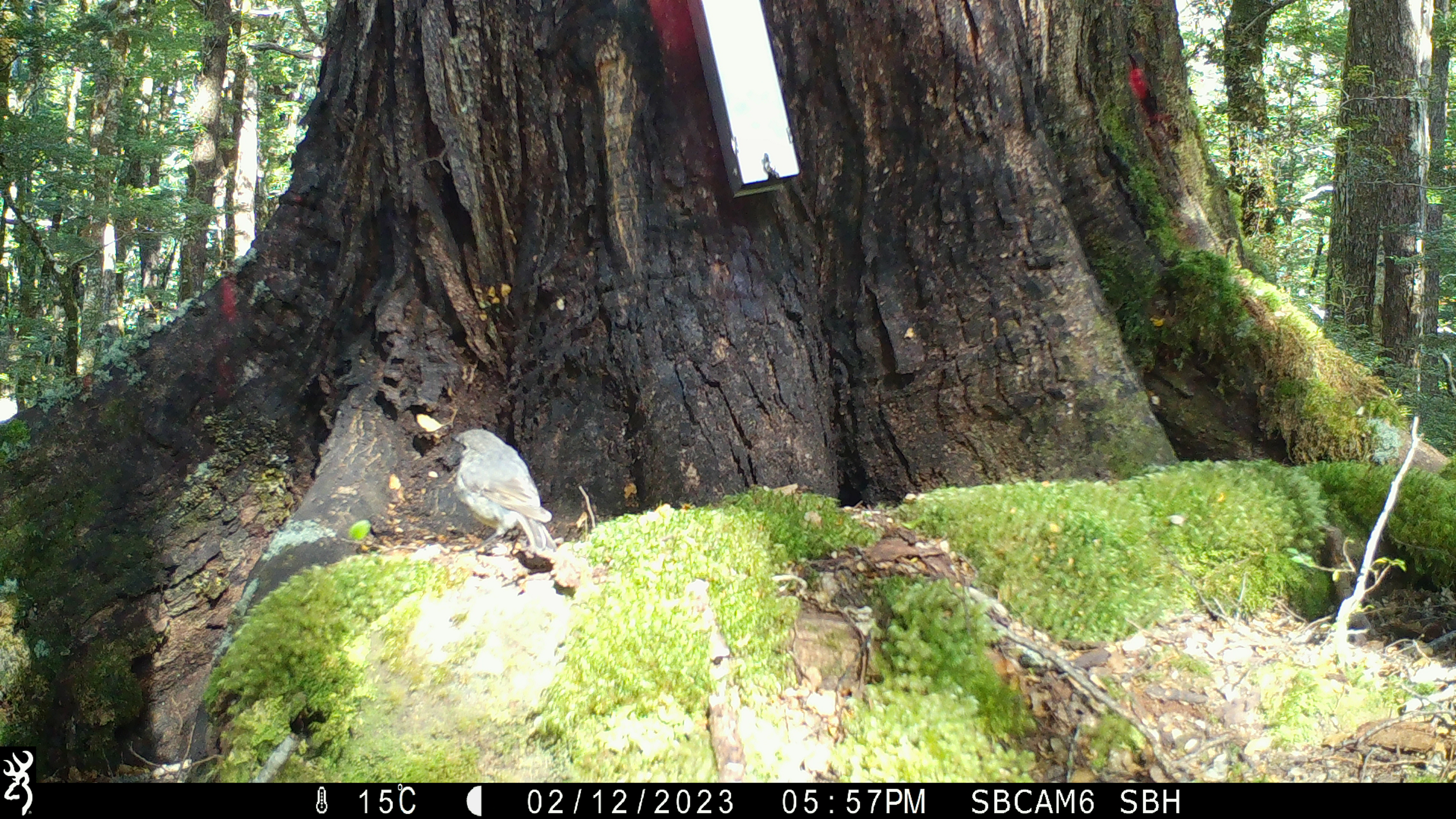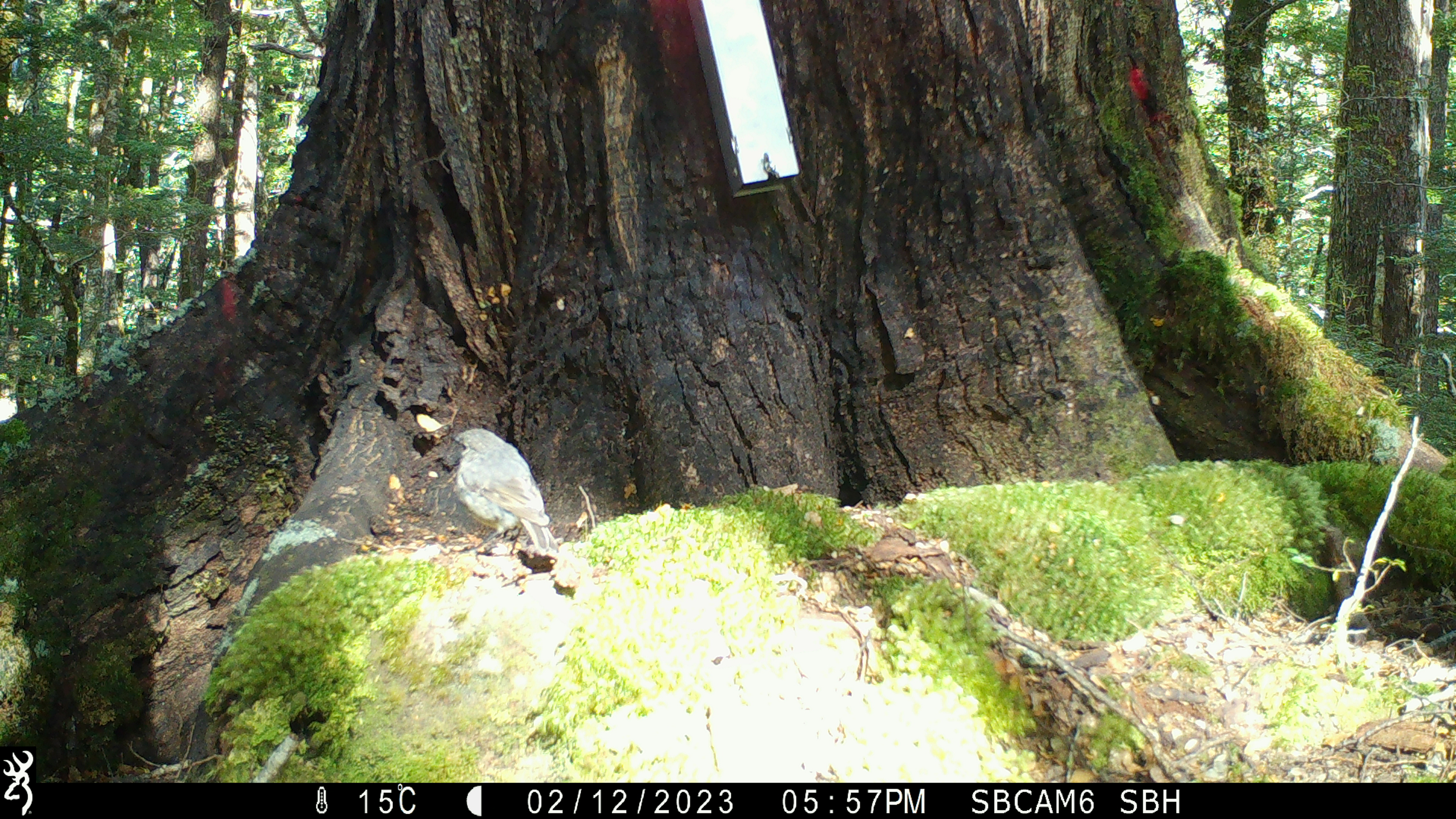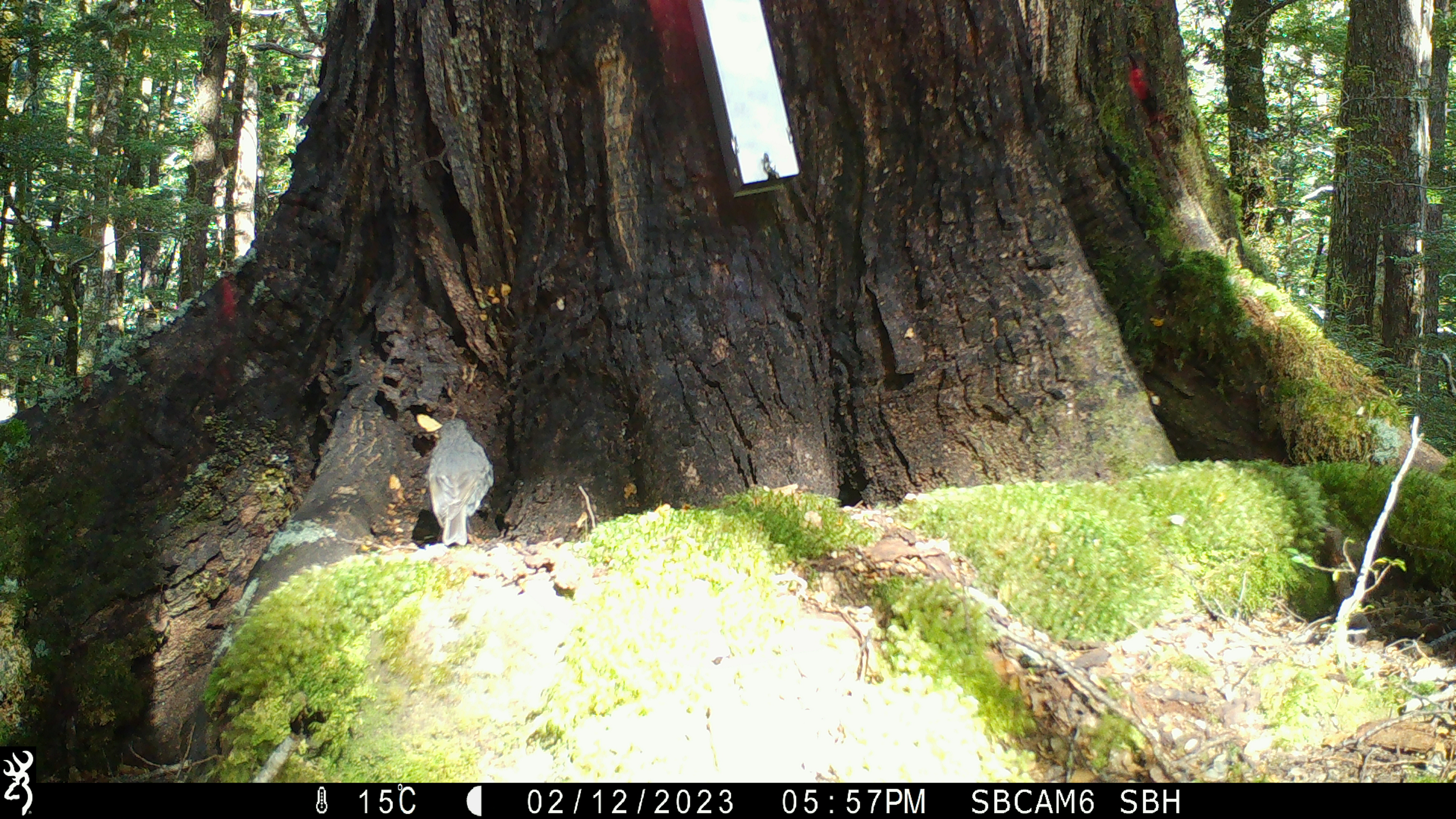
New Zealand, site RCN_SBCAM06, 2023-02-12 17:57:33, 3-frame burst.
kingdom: Animalia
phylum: Chordata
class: Aves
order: Passeriformes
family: Petroicidae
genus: Petroica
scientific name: Petroica australis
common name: new zealand robin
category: robin